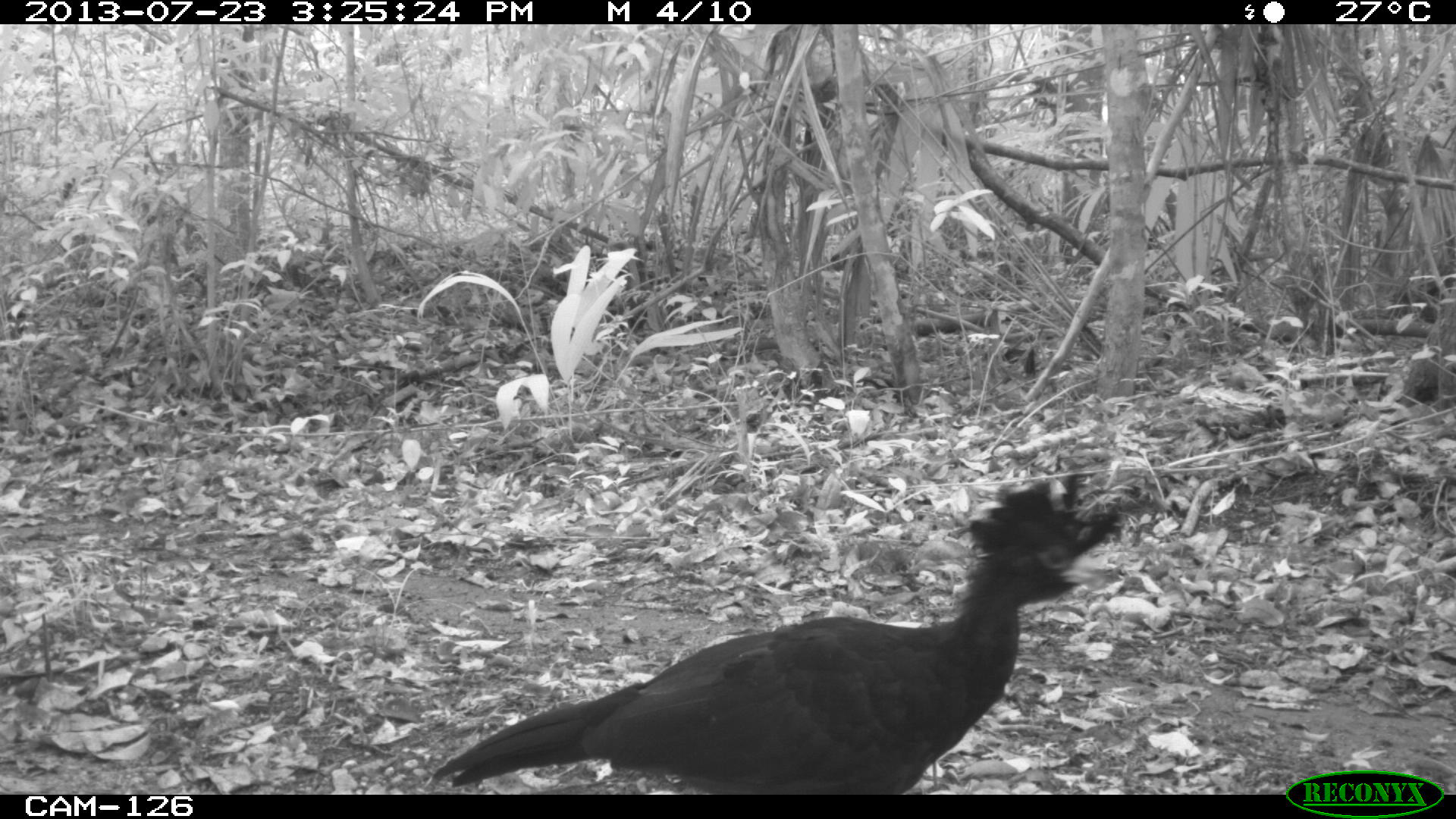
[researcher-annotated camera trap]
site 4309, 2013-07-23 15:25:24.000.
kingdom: Animalia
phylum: Chordata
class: Aves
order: Galliformes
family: Cracidae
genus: Crax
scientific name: Crax rubra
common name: great curassow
Crax rubra (great curassow), count 2.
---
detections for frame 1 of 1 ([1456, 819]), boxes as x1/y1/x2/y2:
crax rubra: 430/473/1122/794